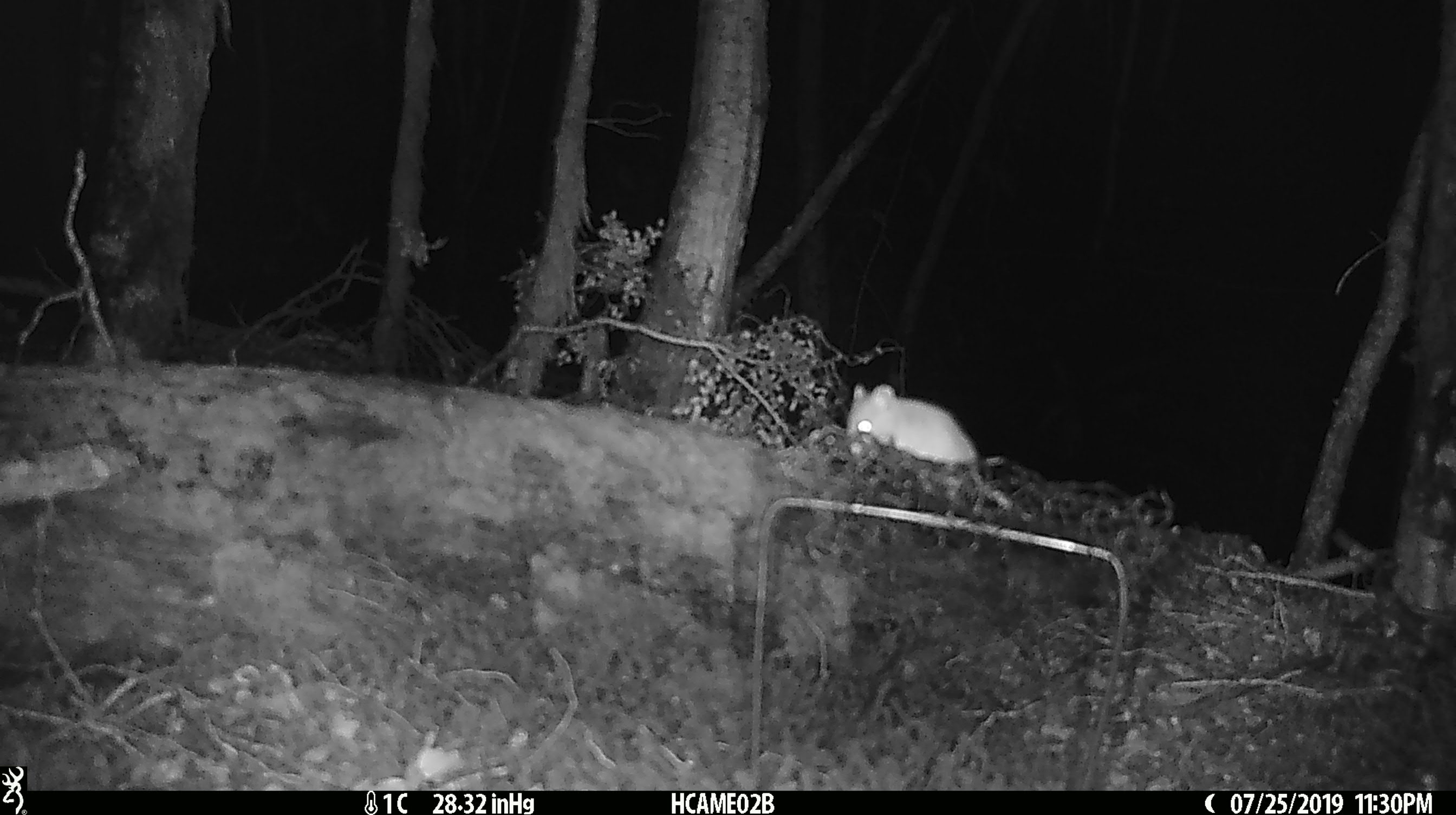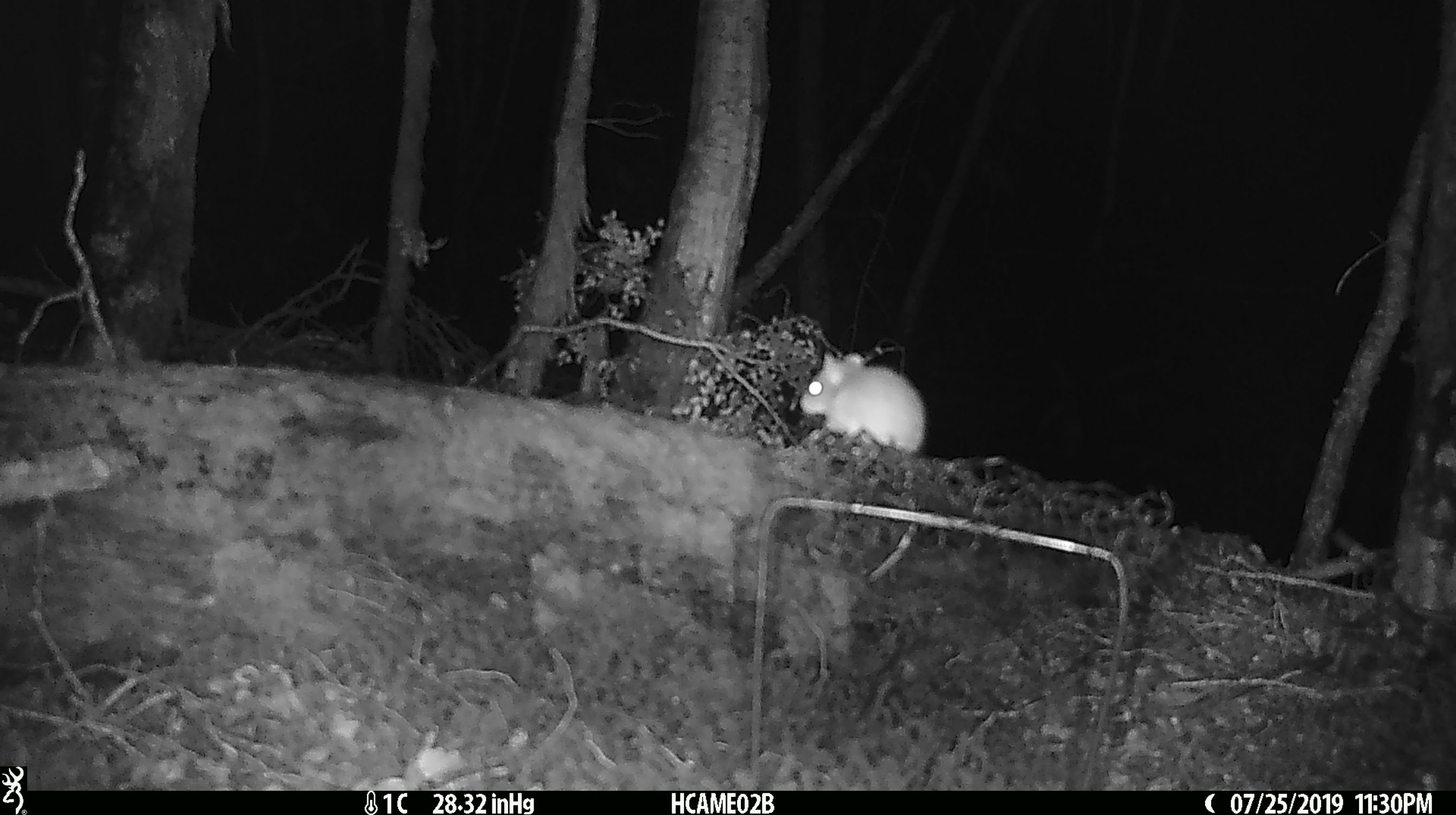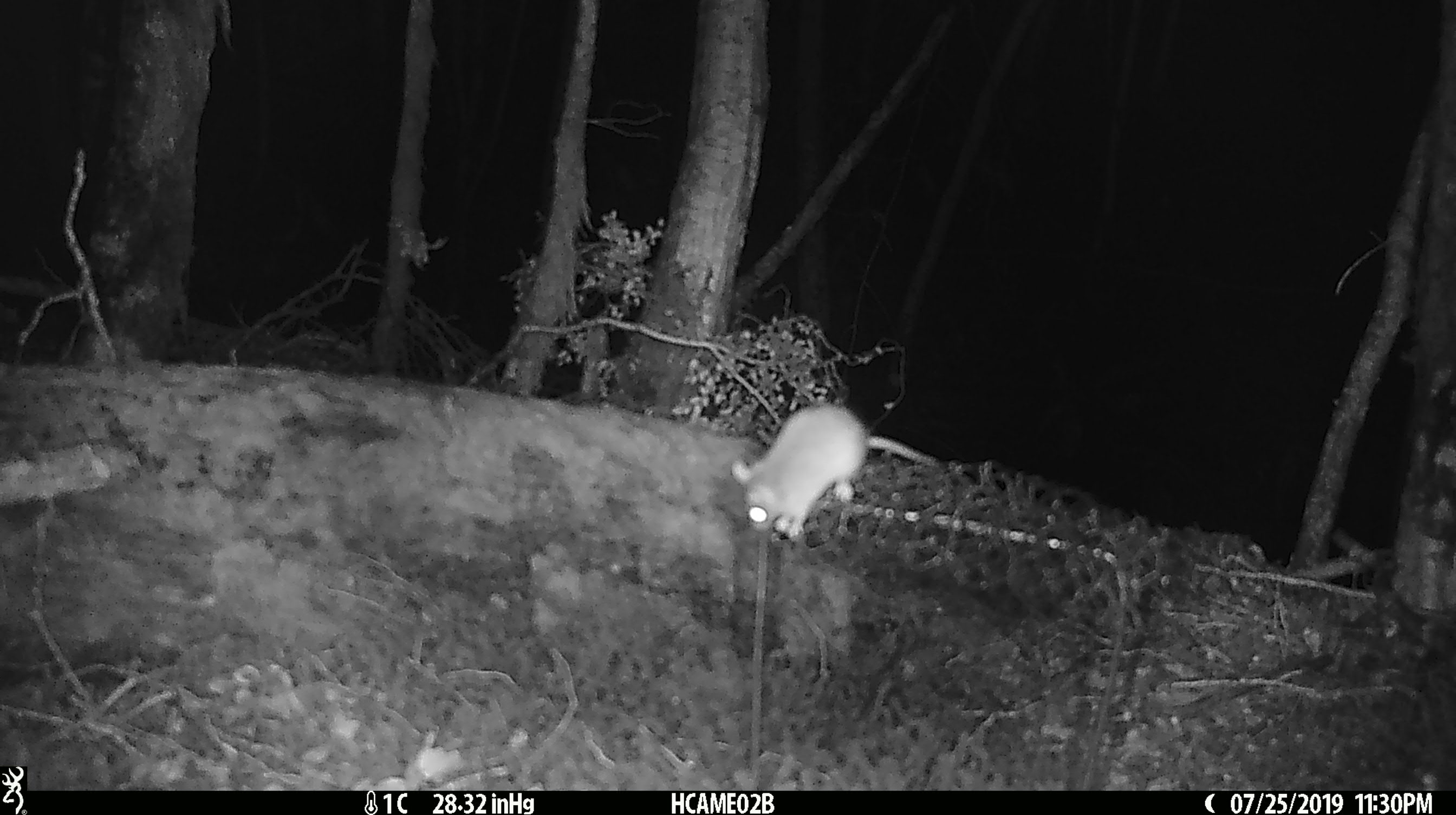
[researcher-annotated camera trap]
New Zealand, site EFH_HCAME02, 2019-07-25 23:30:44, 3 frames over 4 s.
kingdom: Animalia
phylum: Chordata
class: Mammalia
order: Rodentia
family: Muridae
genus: Mus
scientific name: Mus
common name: mouse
Mouse (Mus).